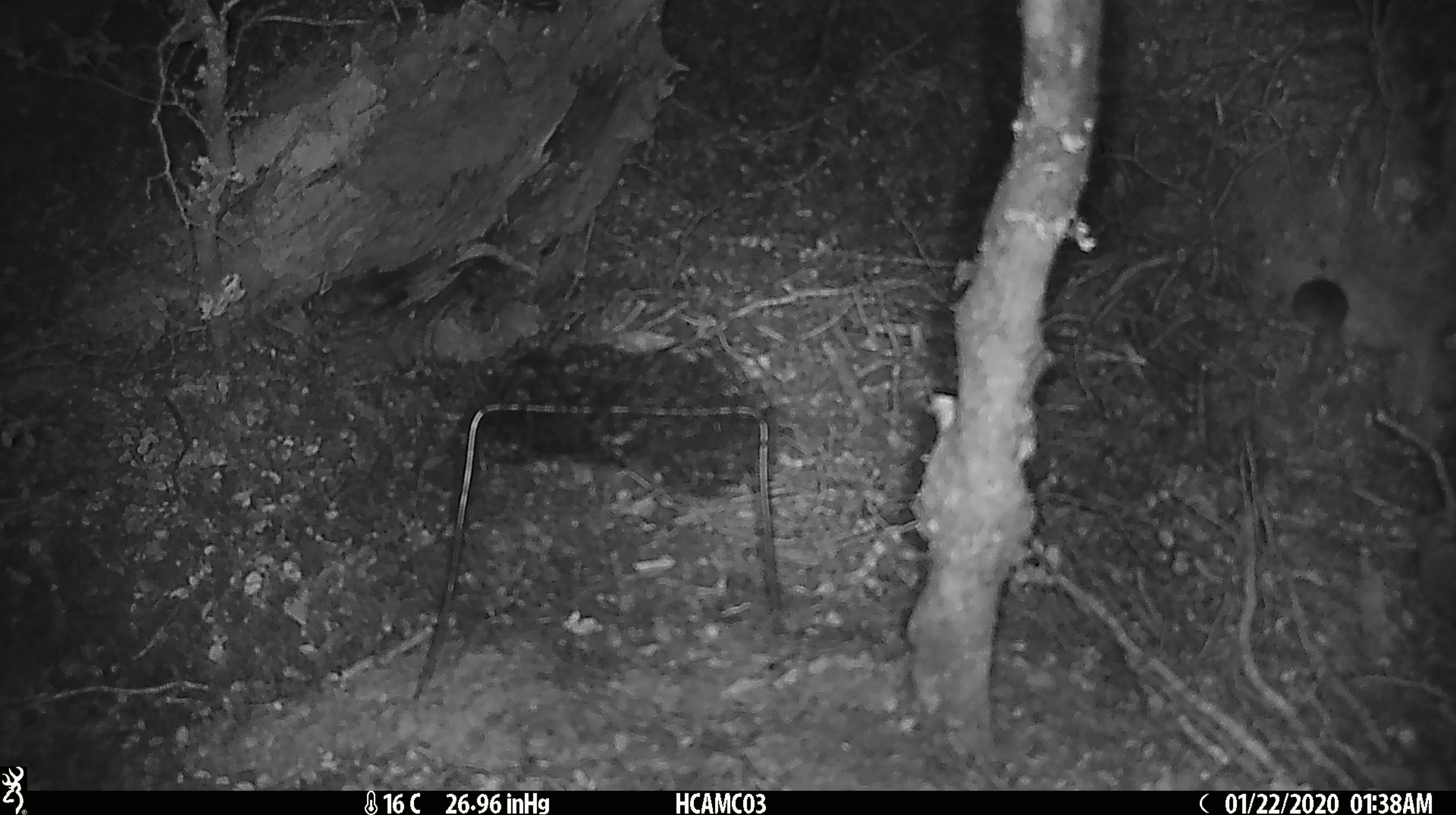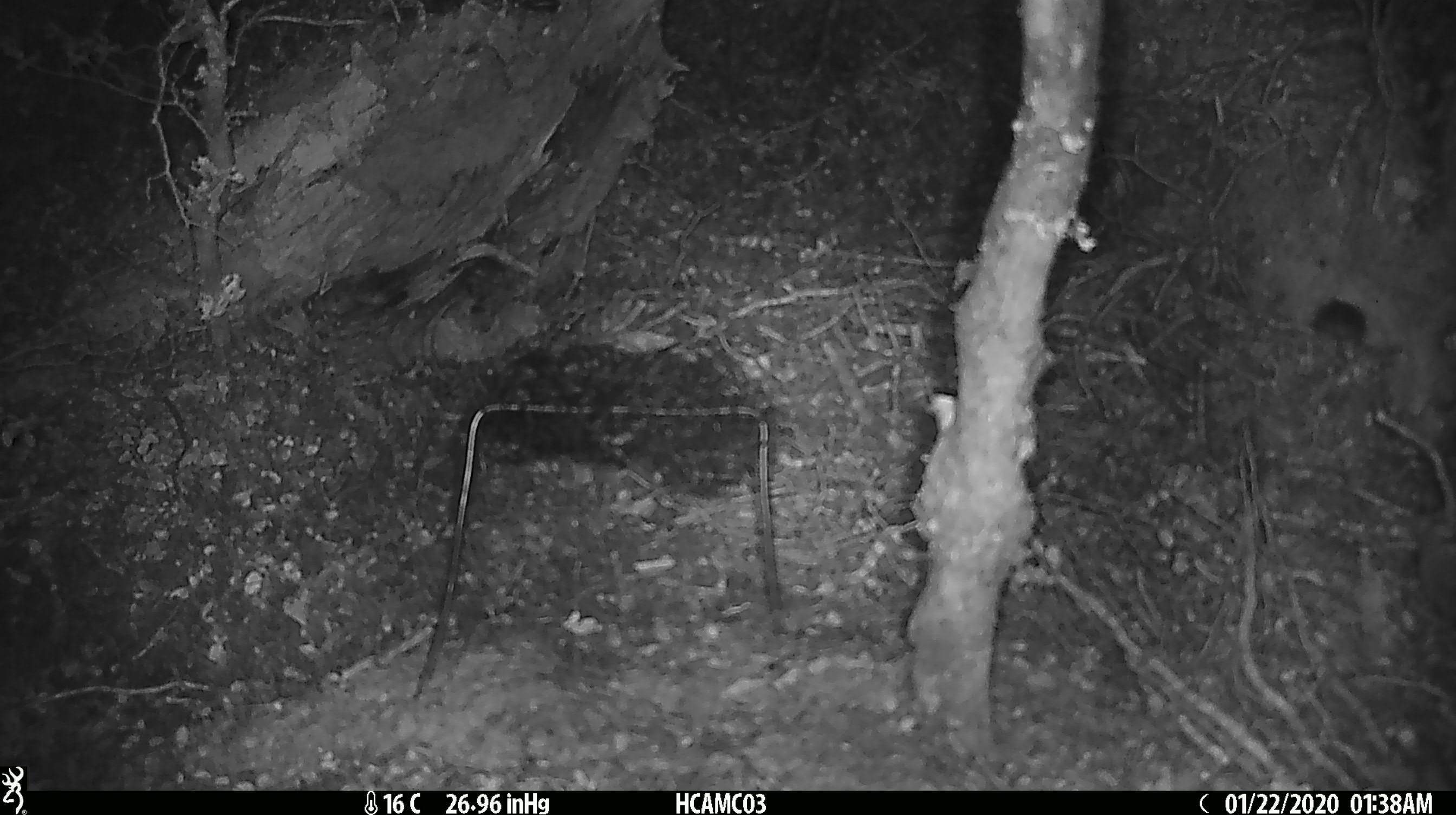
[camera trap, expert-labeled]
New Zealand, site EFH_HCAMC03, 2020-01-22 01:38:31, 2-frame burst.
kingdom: Animalia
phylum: Chordata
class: Mammalia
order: Rodentia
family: Muridae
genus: Mus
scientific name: Mus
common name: mouse